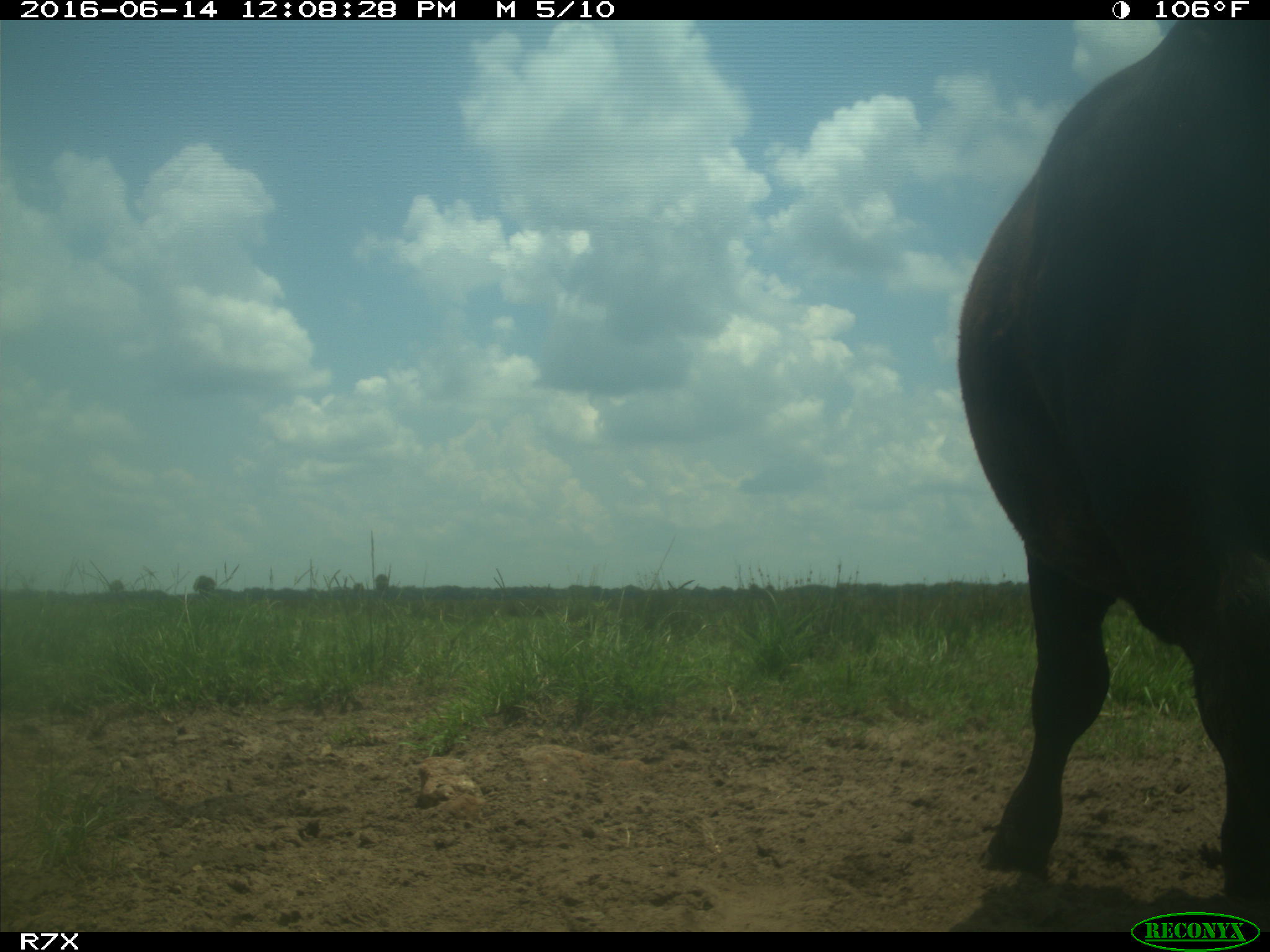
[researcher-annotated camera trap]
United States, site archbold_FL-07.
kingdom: Animalia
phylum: Chordata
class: Mammalia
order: Artiodactyla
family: Bovidae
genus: Bos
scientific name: Bos taurus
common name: domestic cow